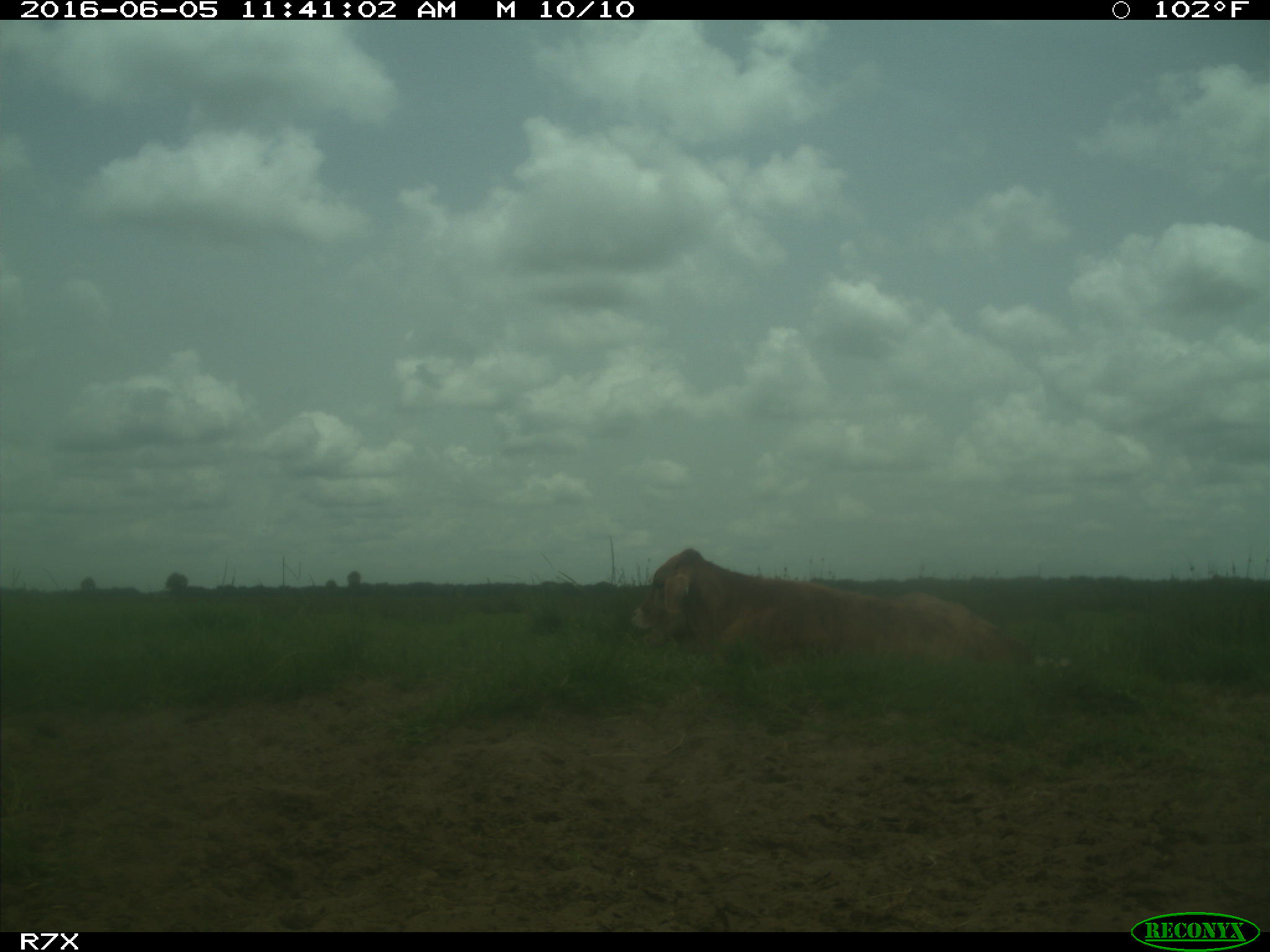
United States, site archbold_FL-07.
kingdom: Animalia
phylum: Chordata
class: Mammalia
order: Artiodactyla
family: Bovidae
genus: Bos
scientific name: Bos taurus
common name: domestic cow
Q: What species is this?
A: Bos taurus (domestic cow).